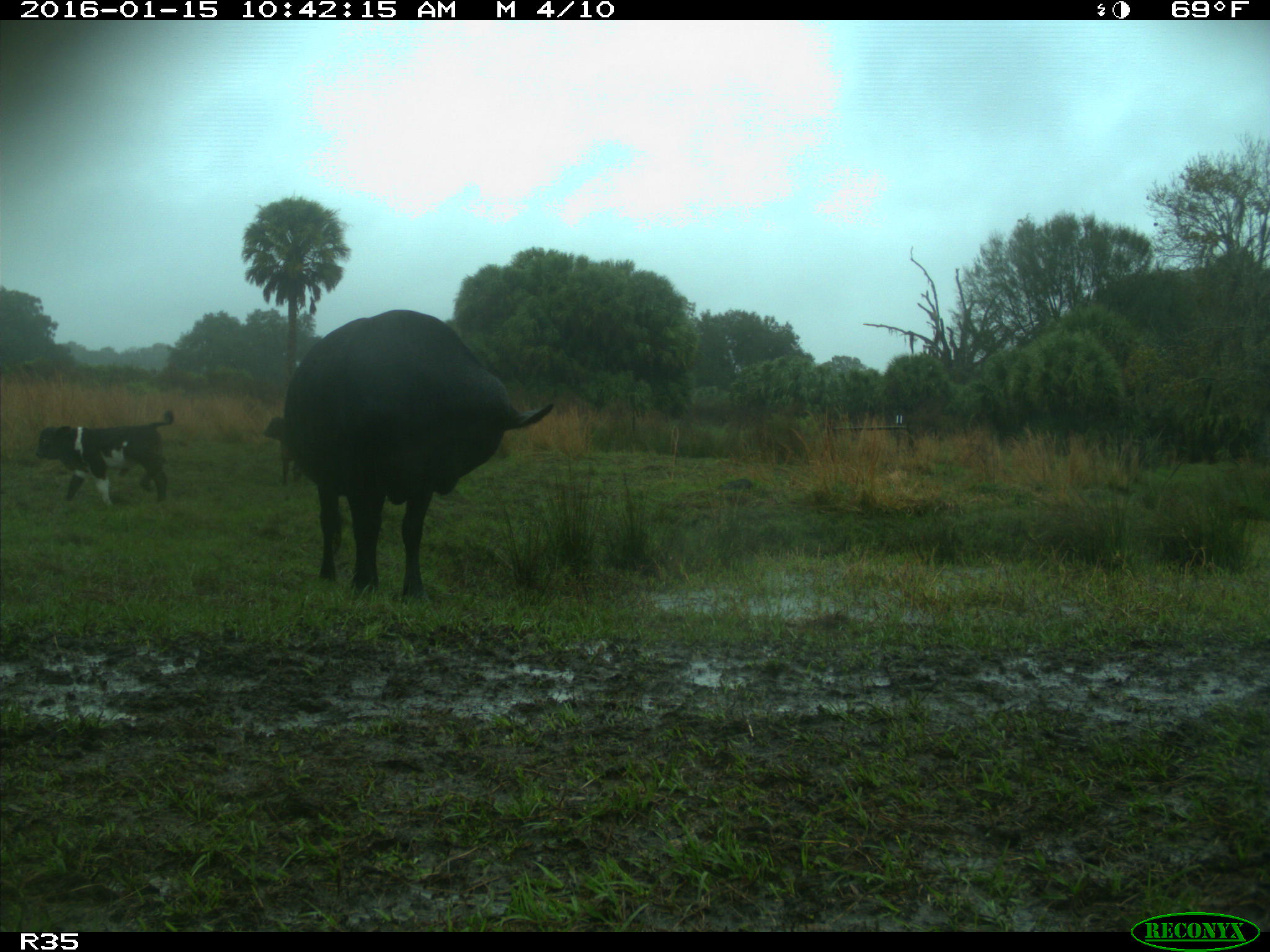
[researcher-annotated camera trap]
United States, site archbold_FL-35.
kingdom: Animalia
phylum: Chordata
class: Mammalia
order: Artiodactyla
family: Bovidae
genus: Bos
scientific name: Bos taurus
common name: domestic cow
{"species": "Bos taurus (domestic cow)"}